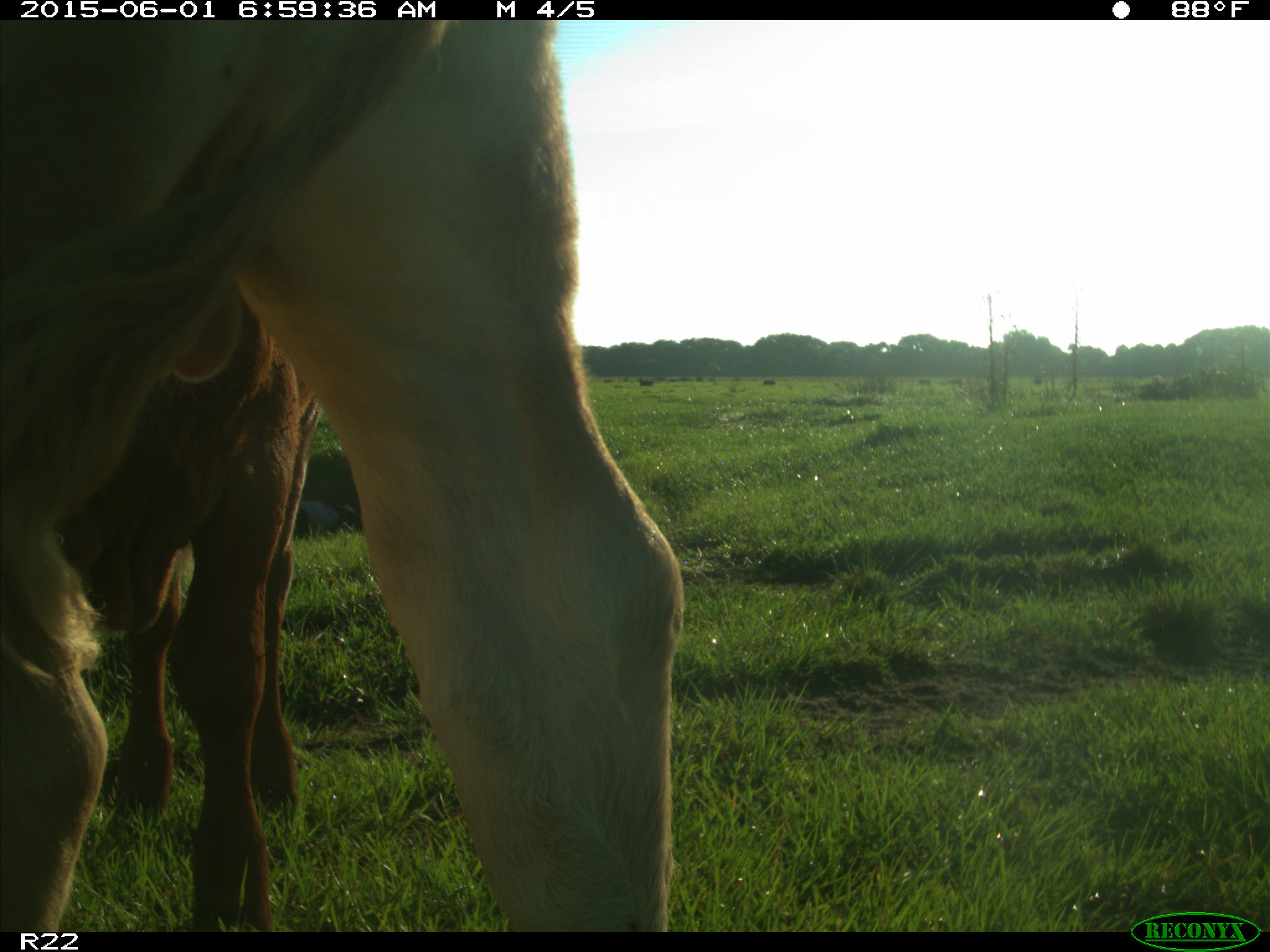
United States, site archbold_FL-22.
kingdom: Animalia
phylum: Chordata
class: Mammalia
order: Artiodactyla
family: Bovidae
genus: Bos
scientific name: Bos taurus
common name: domestic cow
Bos taurus (domestic cow).